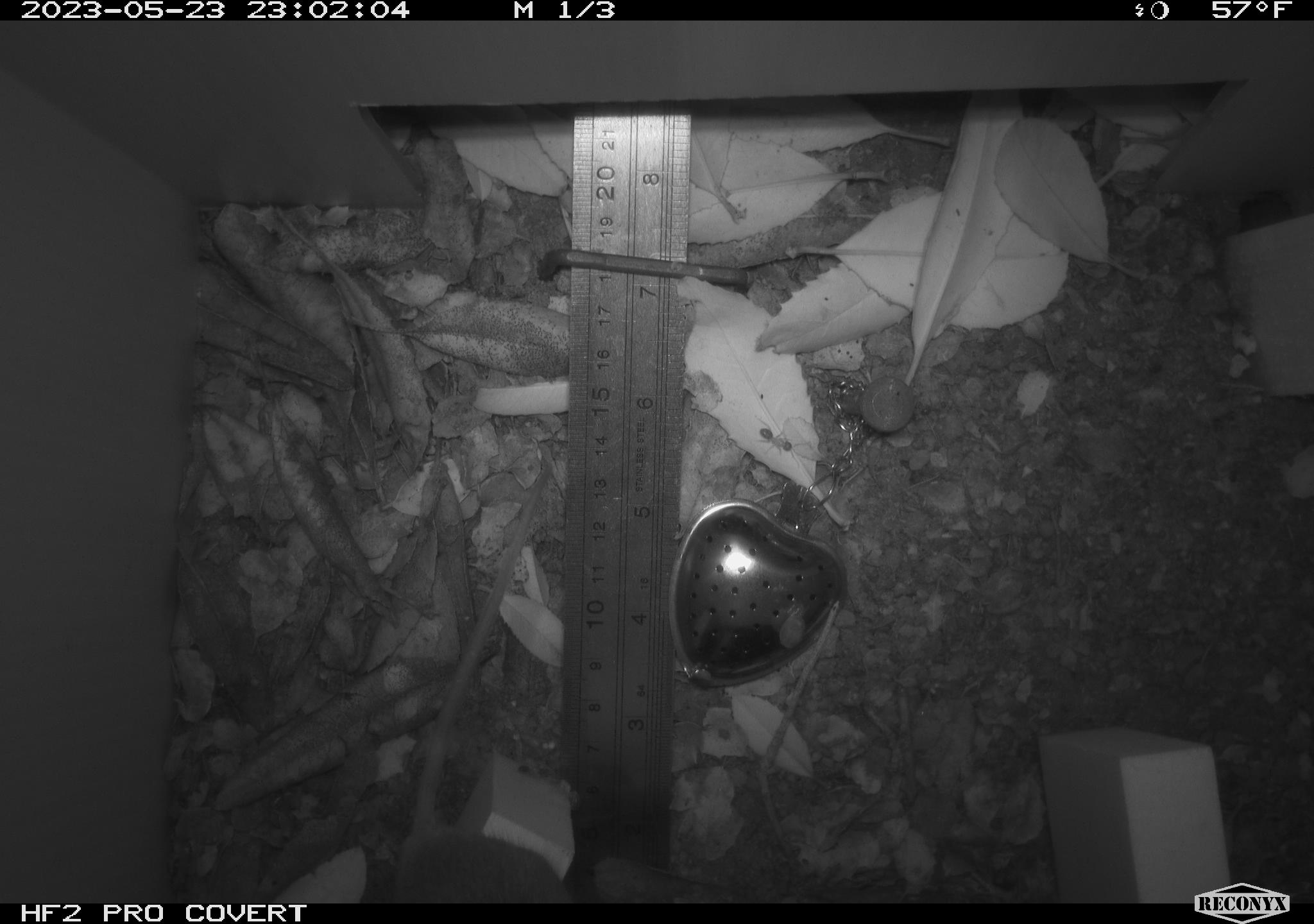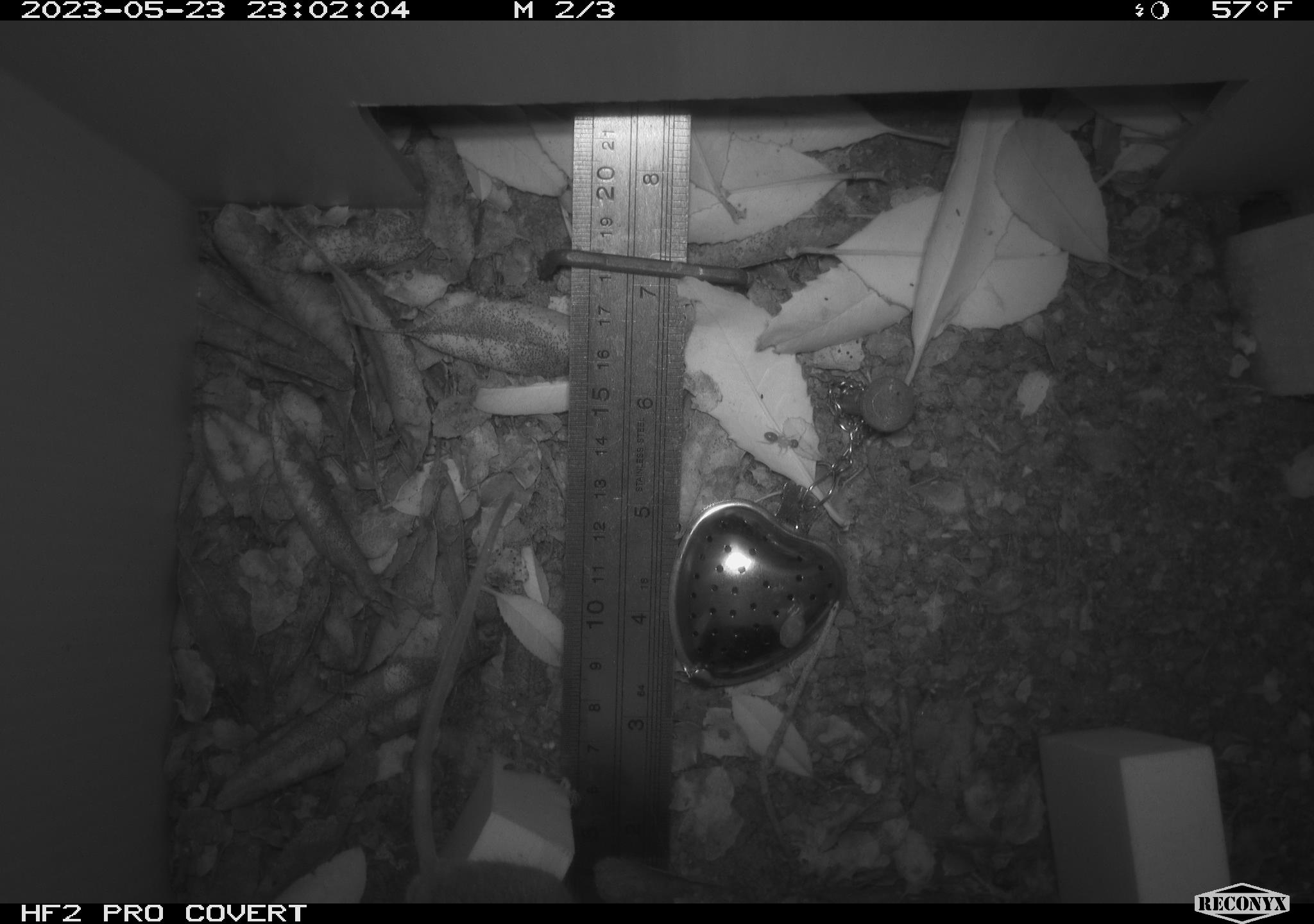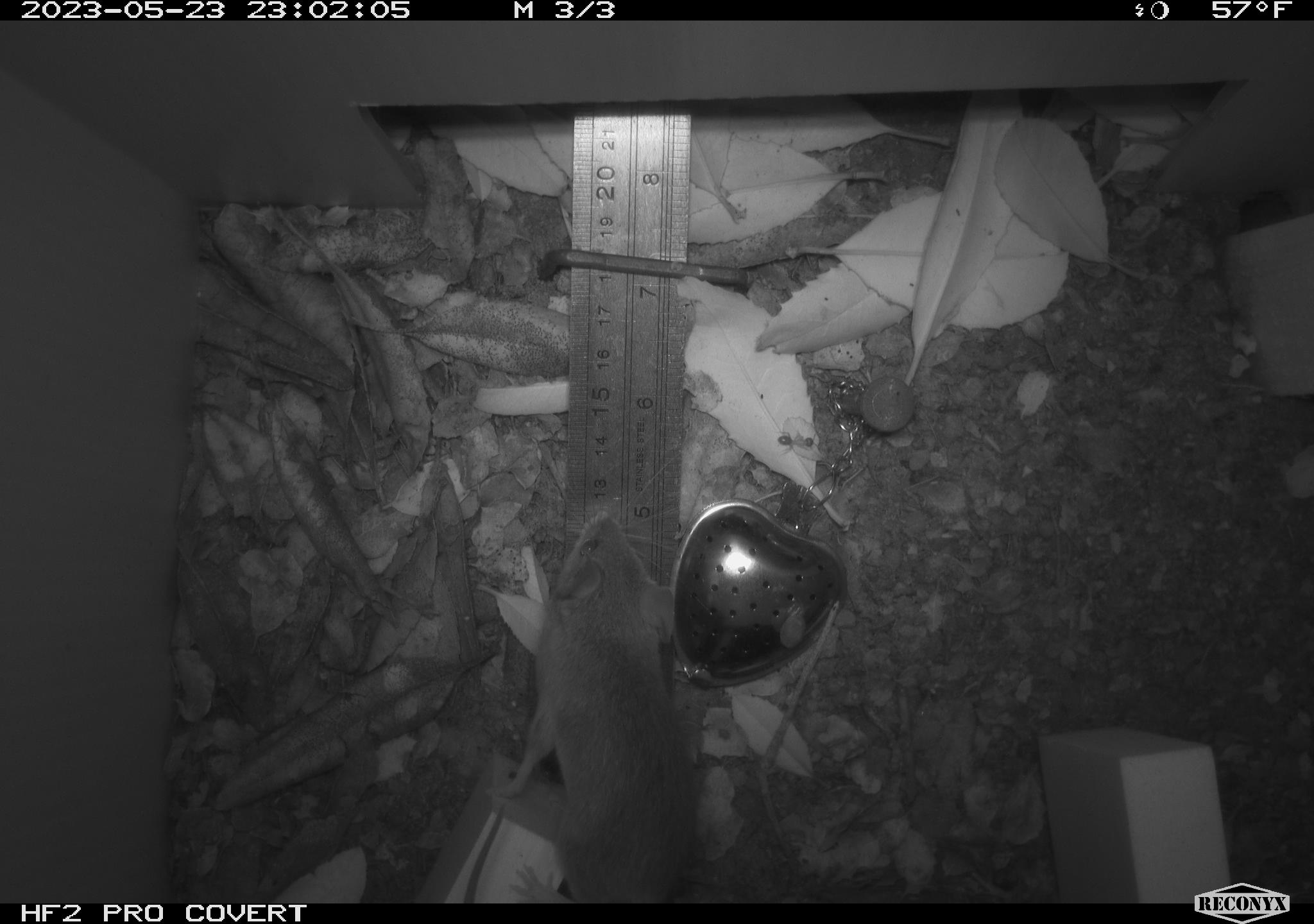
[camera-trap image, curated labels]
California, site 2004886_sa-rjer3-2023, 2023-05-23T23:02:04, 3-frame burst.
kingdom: Animalia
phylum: Chordata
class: Mammalia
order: Rodentia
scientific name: Rodentia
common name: mouse species